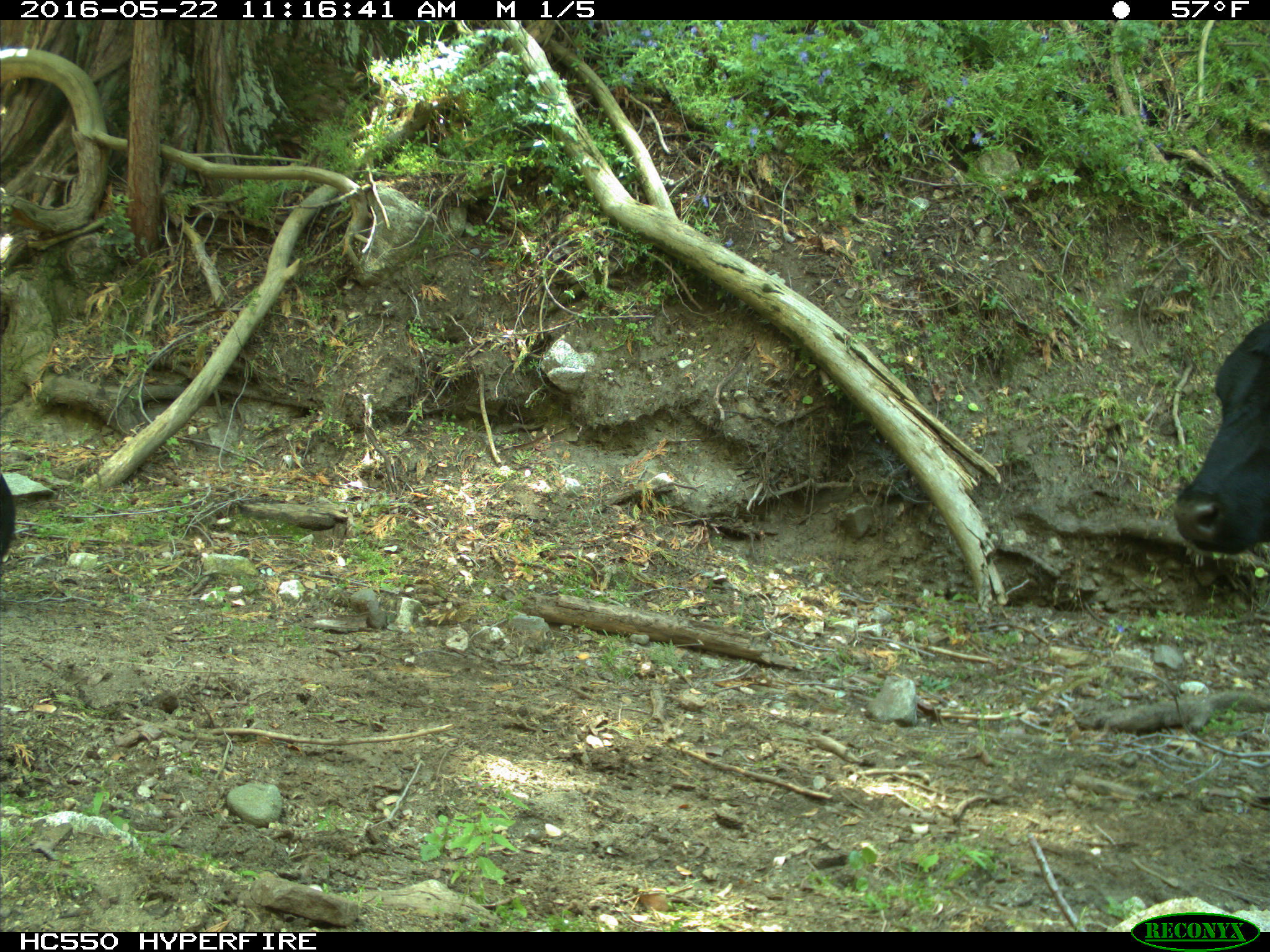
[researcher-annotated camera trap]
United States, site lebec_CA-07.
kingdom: Animalia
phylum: Chordata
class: Mammalia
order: Artiodactyla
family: Bovidae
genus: Bos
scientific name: Bos taurus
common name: domestic cow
Bos taurus (domestic cow).